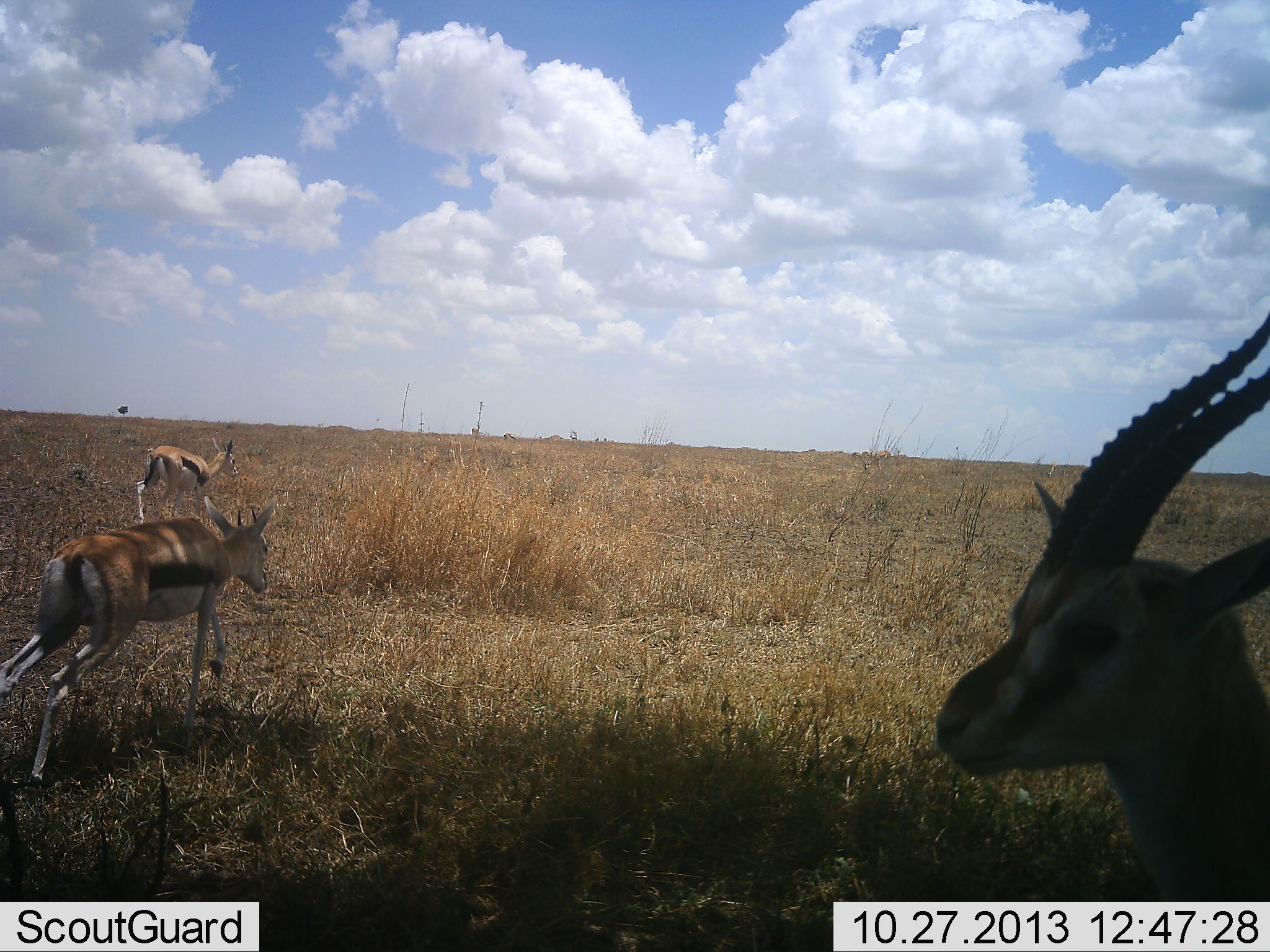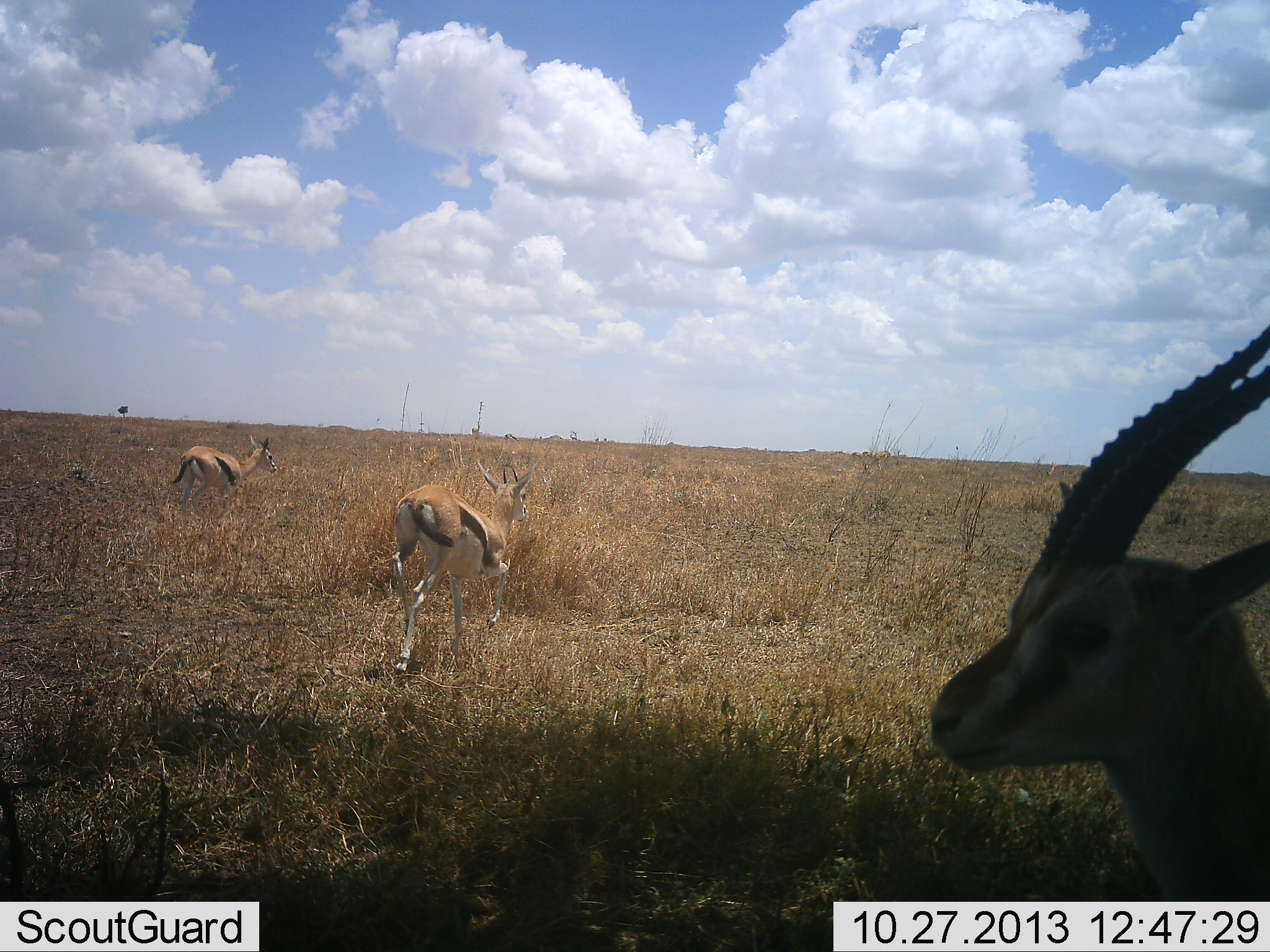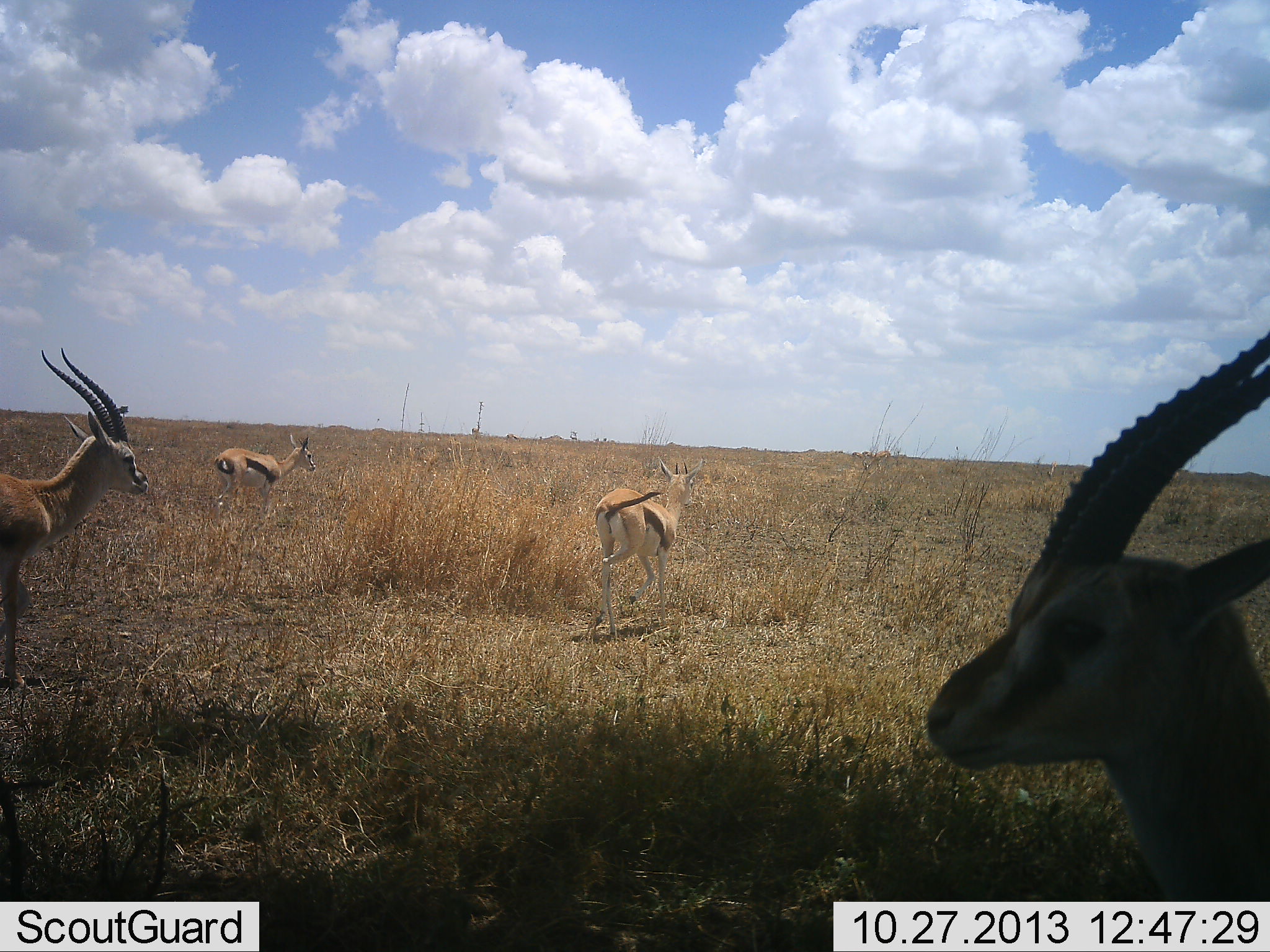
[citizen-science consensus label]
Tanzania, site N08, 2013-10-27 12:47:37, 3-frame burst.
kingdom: Animalia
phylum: Chordata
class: Mammalia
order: Artiodactyla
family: Bovidae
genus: Eudorcas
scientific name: Eudorcas thomsonii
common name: thomson's gazelle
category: gazellethomsons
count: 4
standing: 80%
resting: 0%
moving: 80%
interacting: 0%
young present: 0%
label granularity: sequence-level